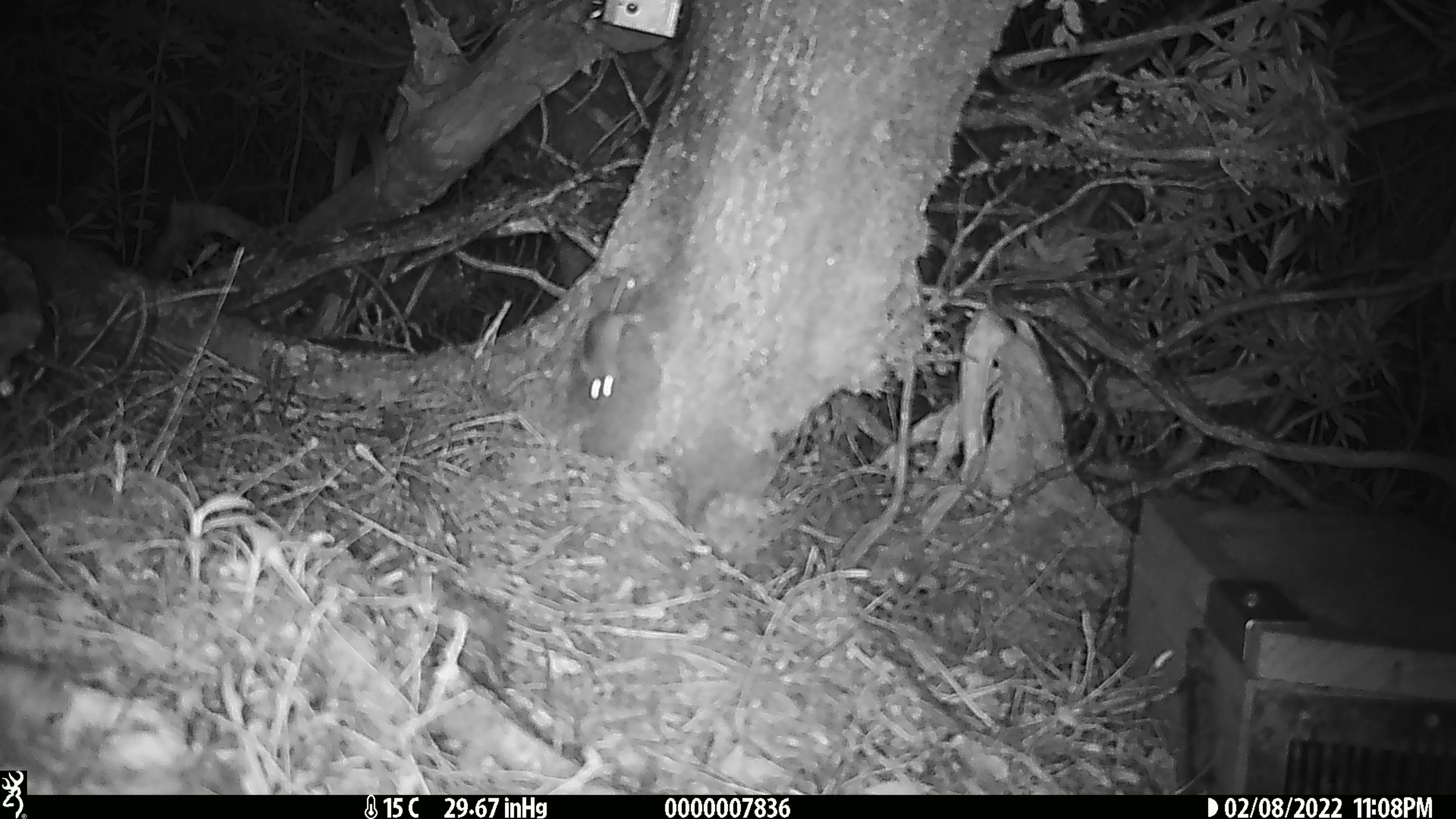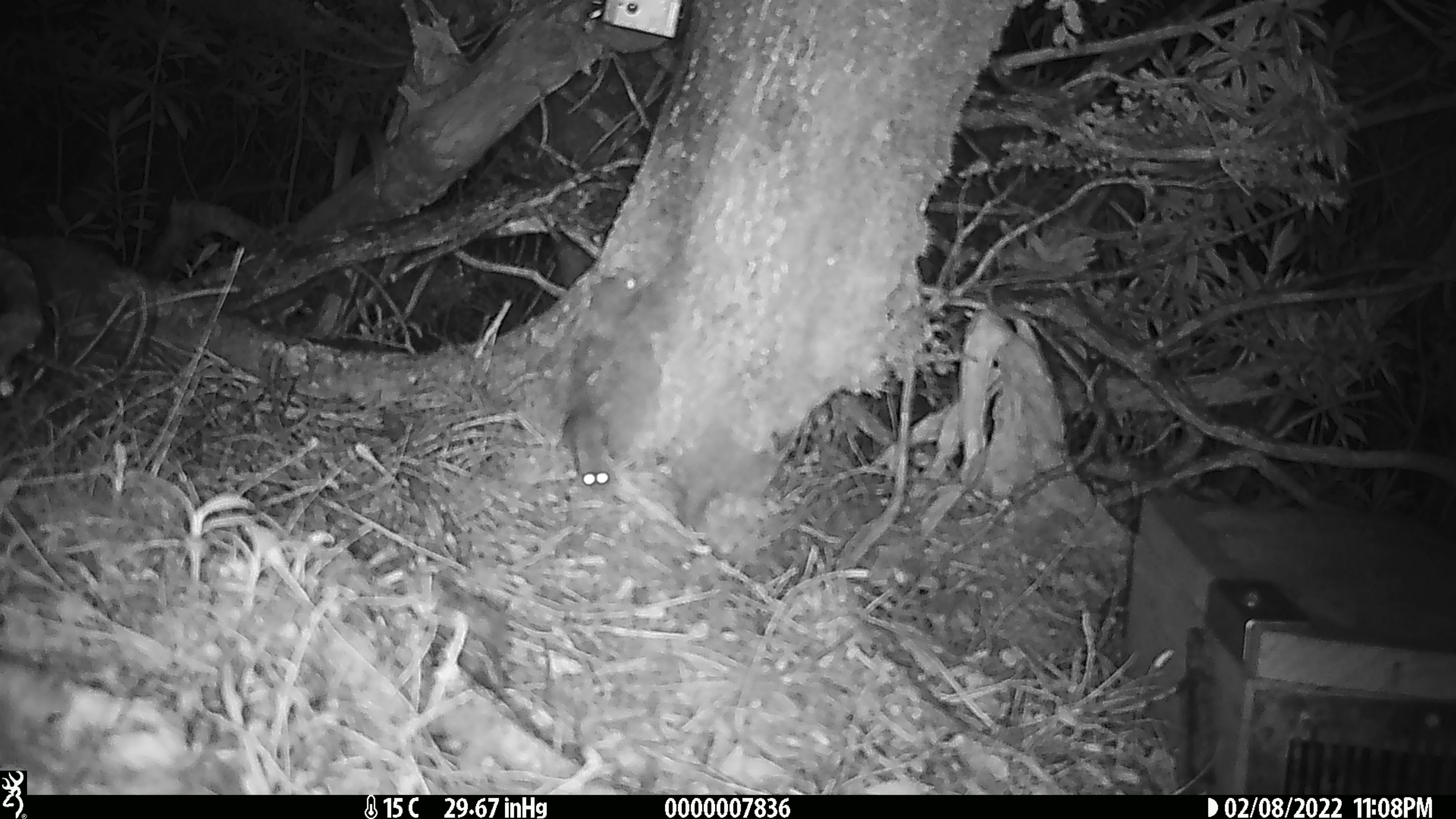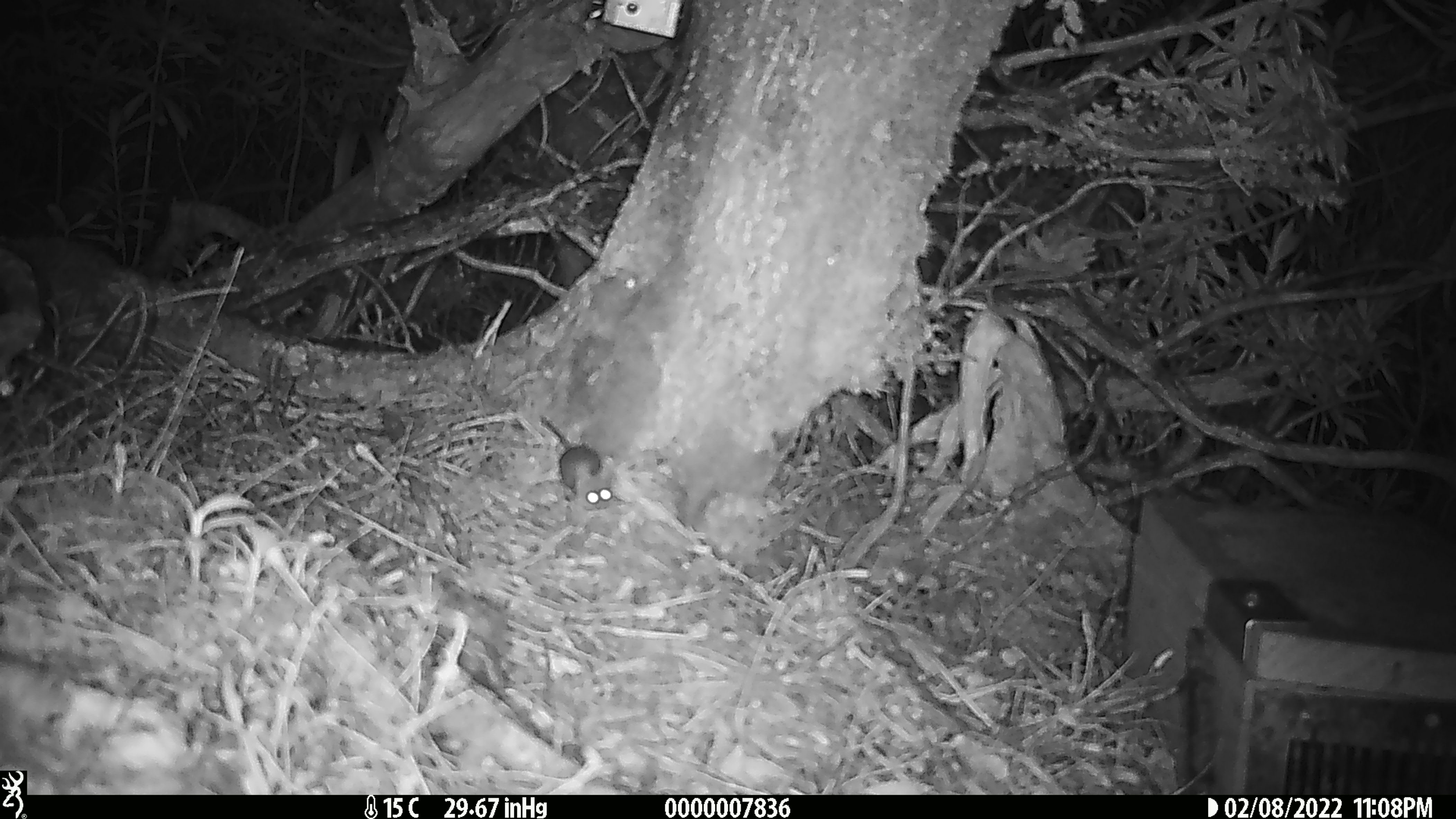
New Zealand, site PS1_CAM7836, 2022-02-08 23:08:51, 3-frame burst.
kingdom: Animalia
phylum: Chordata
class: Mammalia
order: Rodentia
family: Muridae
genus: Mus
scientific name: Mus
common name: mouse